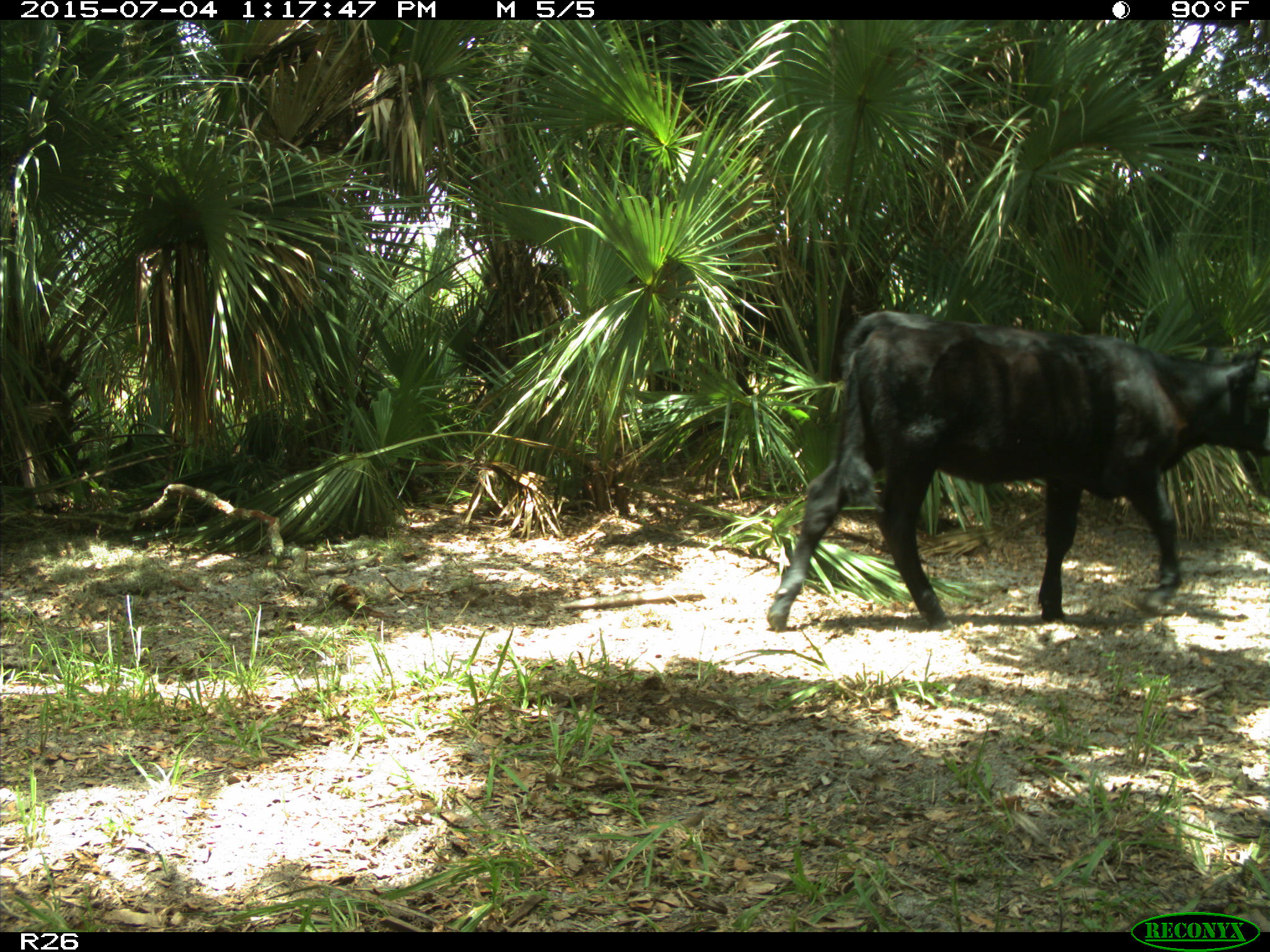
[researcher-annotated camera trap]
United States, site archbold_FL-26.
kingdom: Animalia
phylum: Chordata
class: Mammalia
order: Artiodactyla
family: Bovidae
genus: Bos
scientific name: Bos taurus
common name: domestic cow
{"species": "Bos taurus (domestic cow)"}